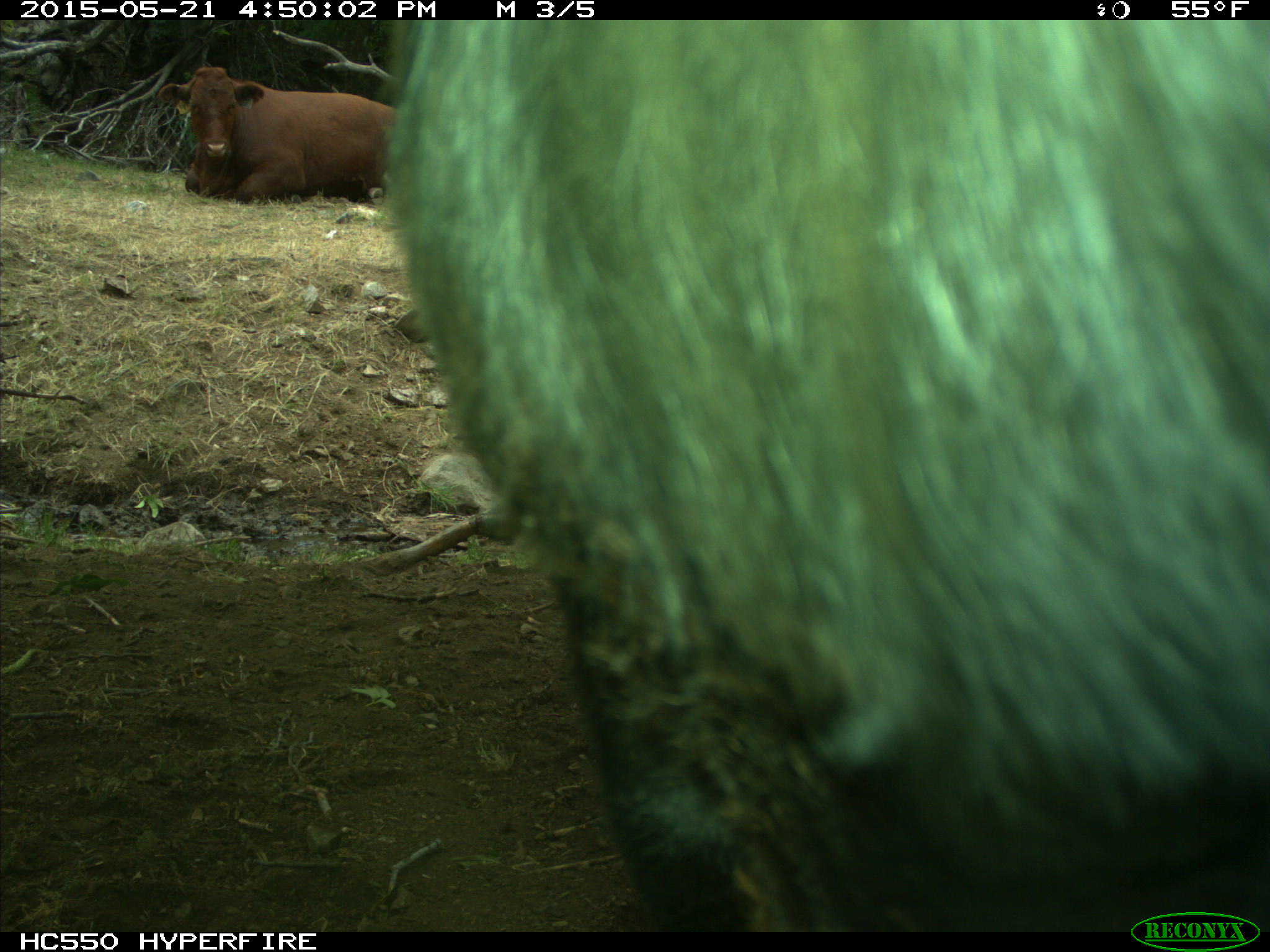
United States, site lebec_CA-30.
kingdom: Animalia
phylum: Chordata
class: Mammalia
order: Artiodactyla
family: Bovidae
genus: Bos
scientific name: Bos taurus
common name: domestic cow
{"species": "Bos taurus (domestic cow)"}